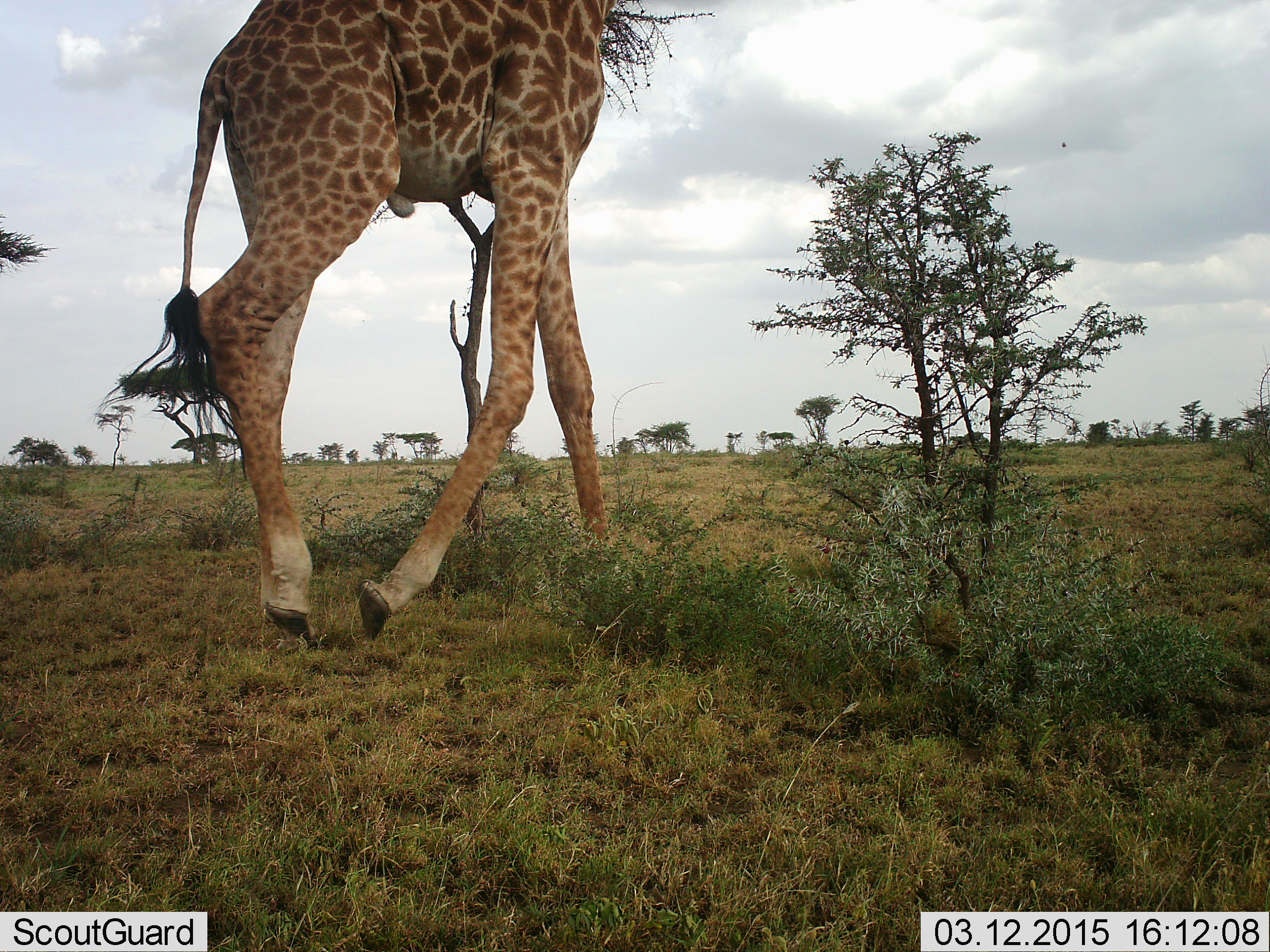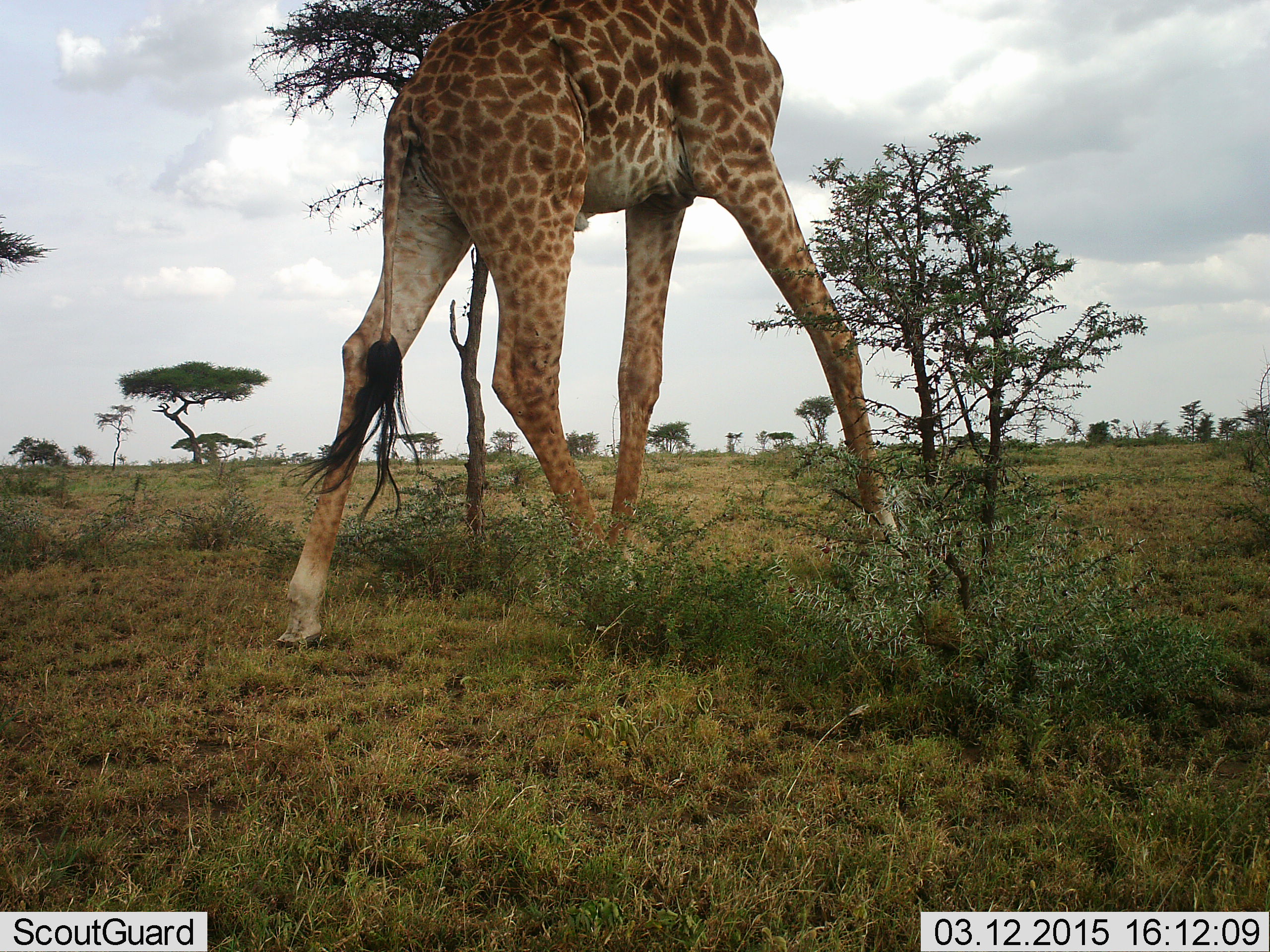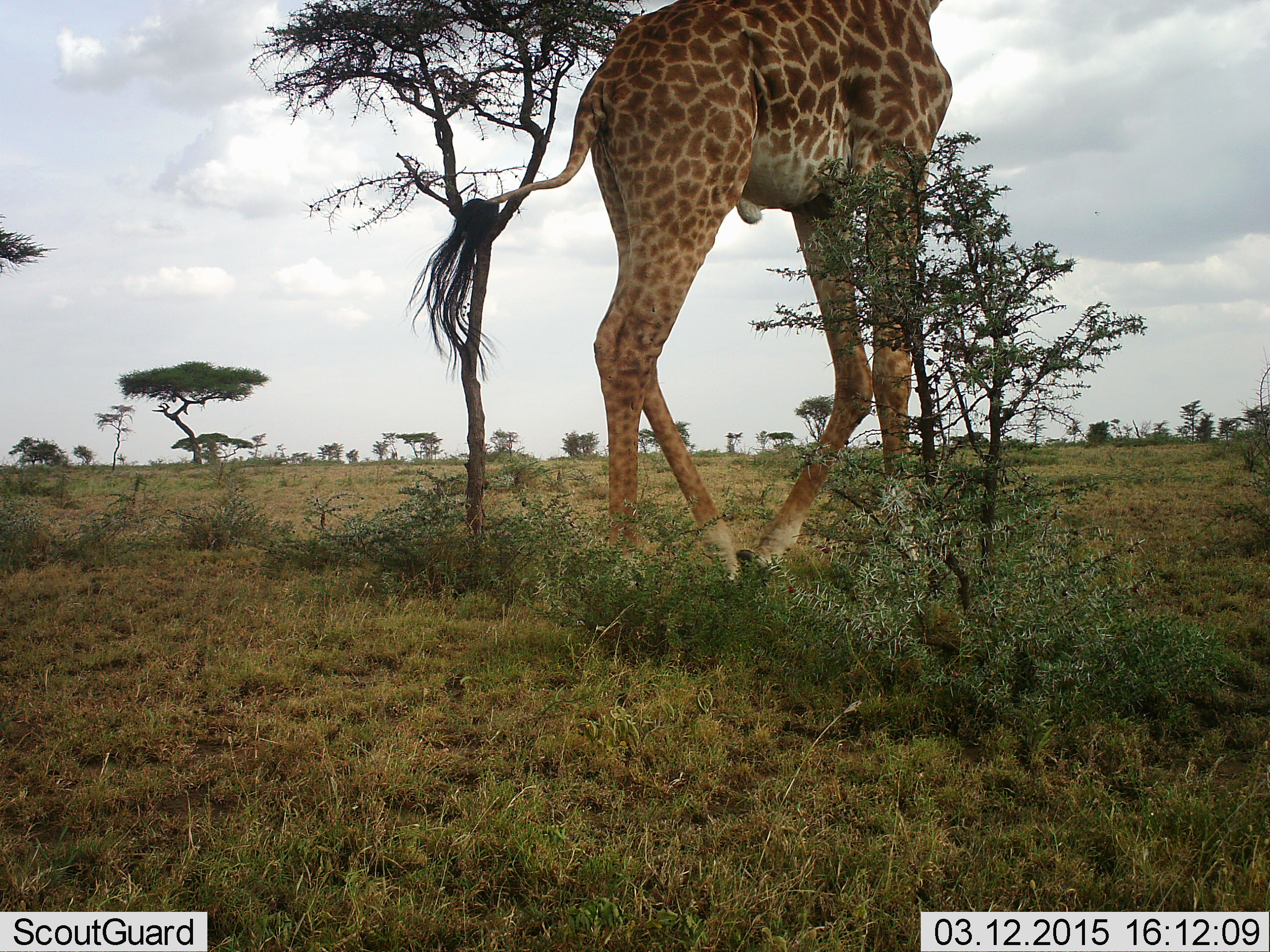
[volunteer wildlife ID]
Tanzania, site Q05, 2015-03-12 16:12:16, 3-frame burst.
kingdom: Animalia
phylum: Chordata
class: Mammalia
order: Artiodactyla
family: Giraffidae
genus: Giraffa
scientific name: Giraffa camelopardalis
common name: giraffe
Giraffe (Giraffa camelopardalis), count 1. Behavior (volunteer vote fractions): standing 30%, resting 0%, moving 60%, interacting 0%. Young present (vote fraction): 0%. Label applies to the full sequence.